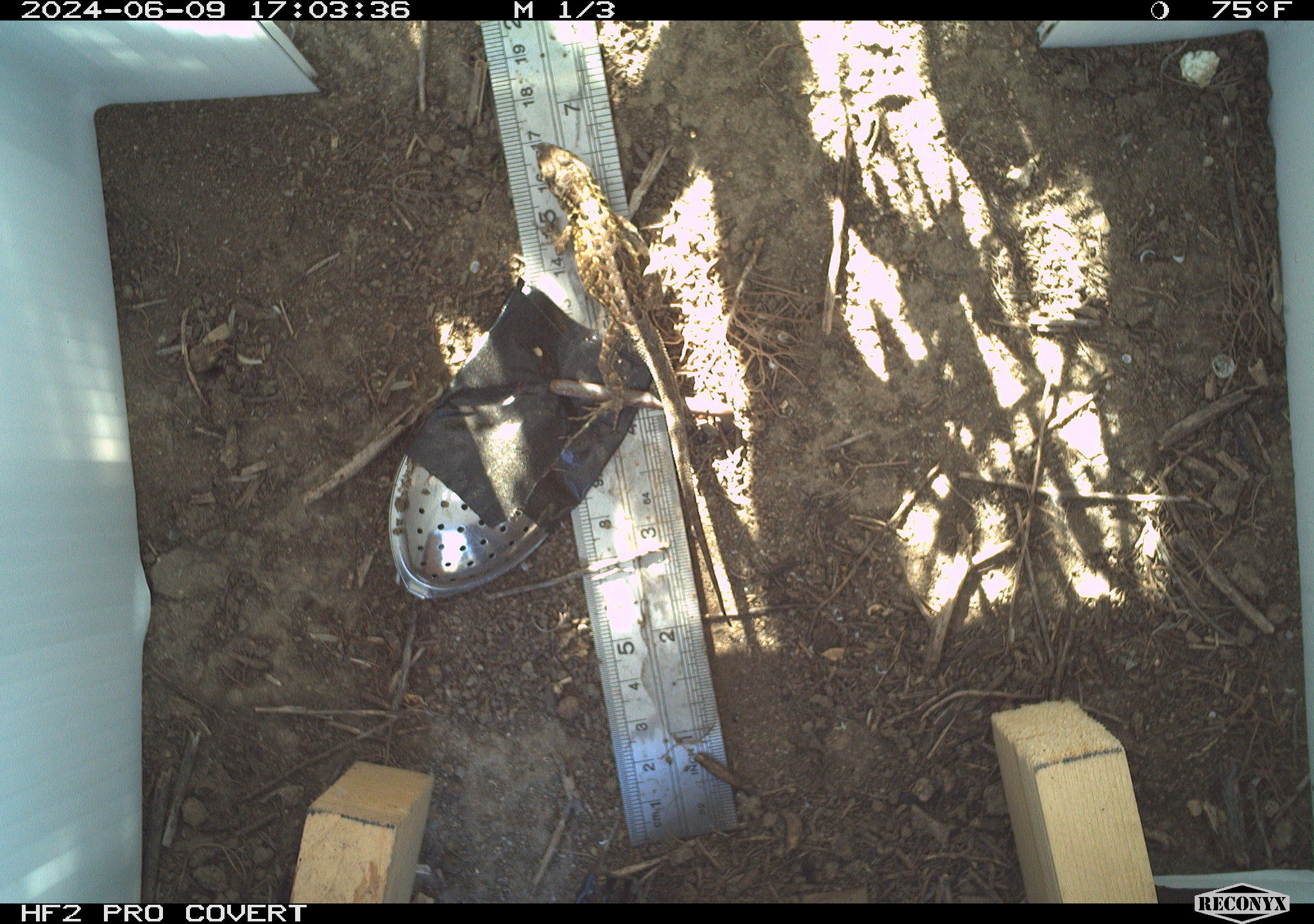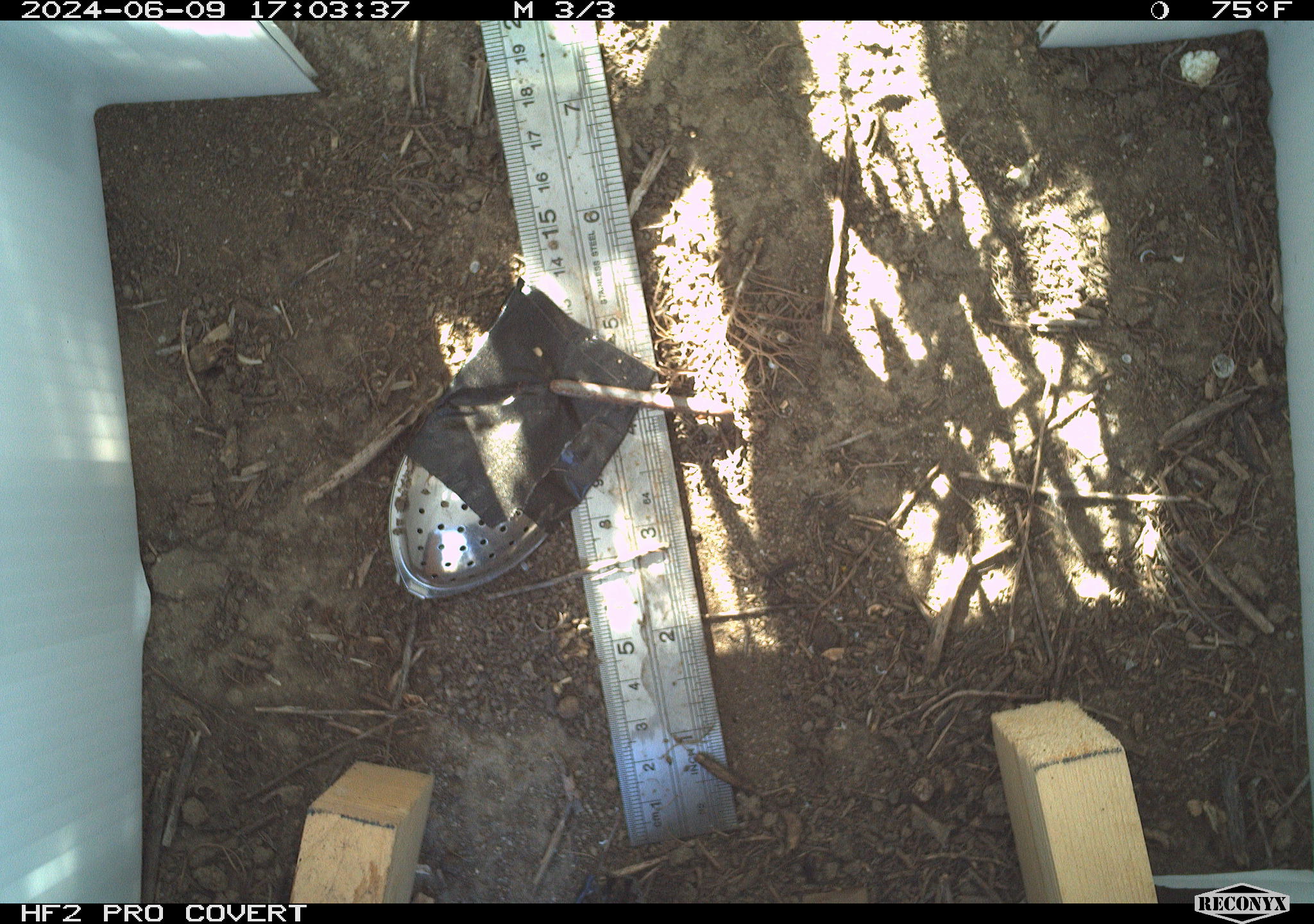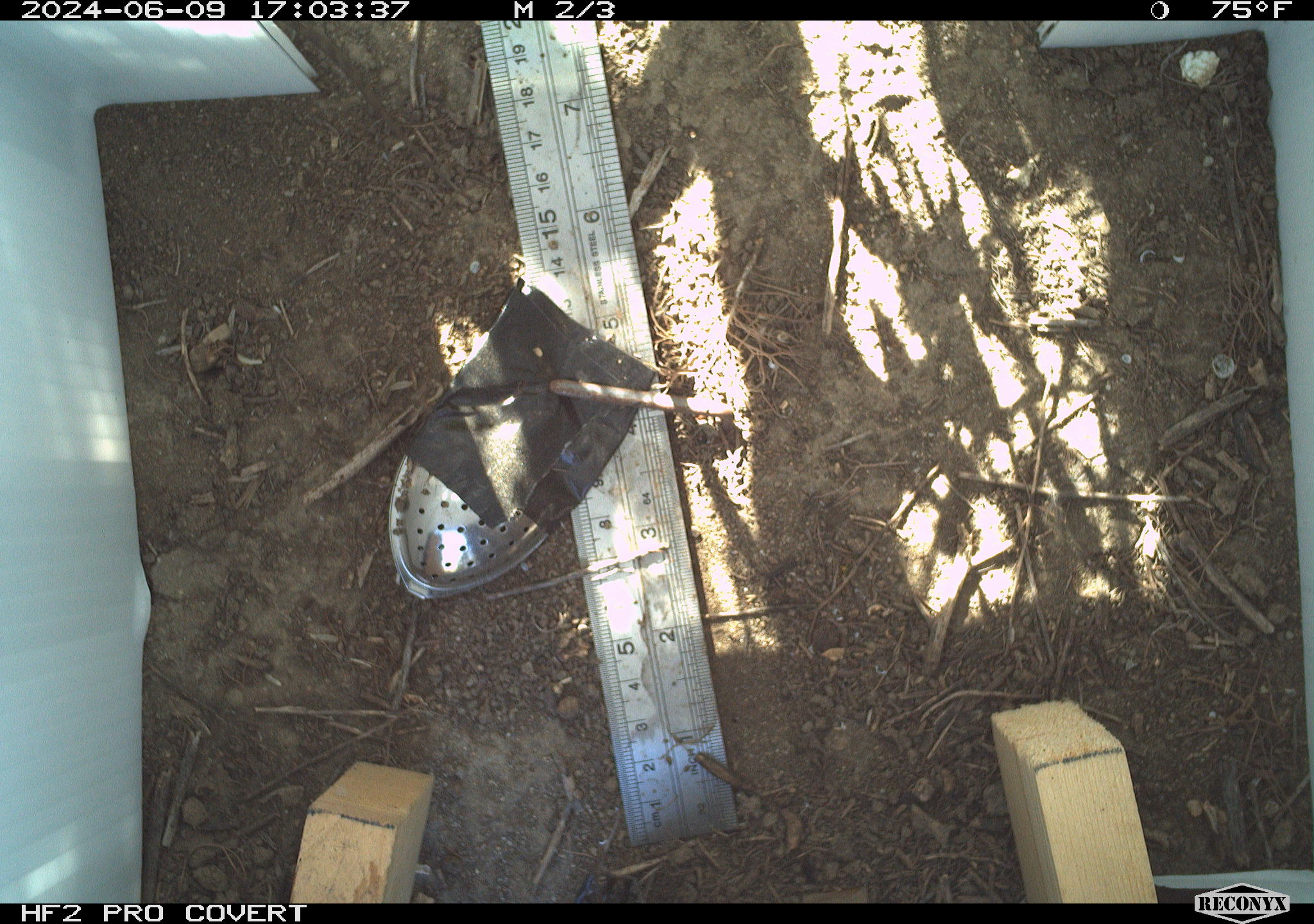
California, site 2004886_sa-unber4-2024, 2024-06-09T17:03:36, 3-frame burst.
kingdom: Animalia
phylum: Chordata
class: Reptilia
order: Squamata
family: Phrynosomatidae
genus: Sceloporus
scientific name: Sceloporus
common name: spiny lizards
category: sceloporus species